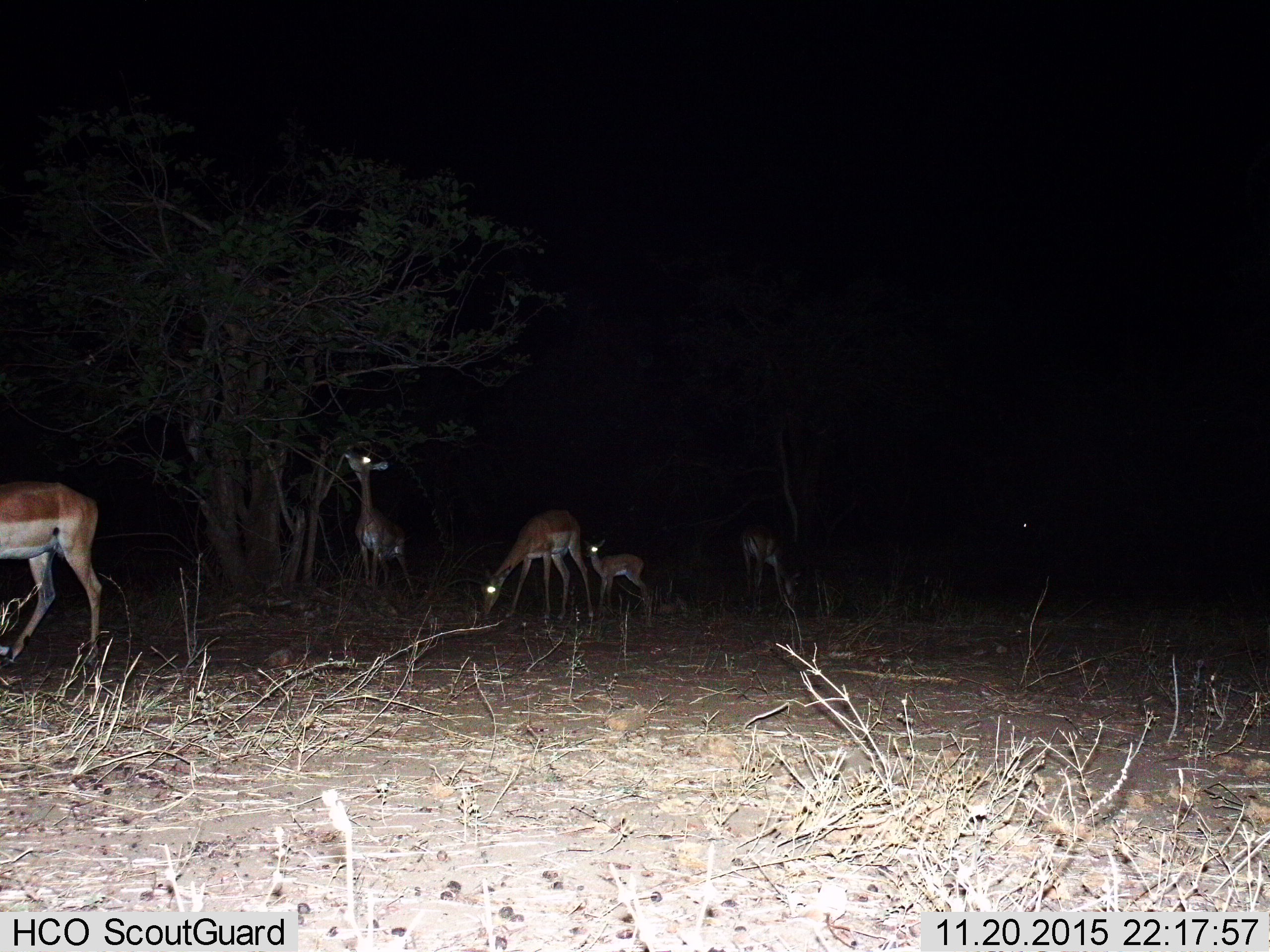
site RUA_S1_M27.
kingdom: Animalia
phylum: Chordata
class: Mammalia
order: Artiodactyla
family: Bovidae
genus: Aepyceros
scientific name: Aepyceros melampus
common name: impala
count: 5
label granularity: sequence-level